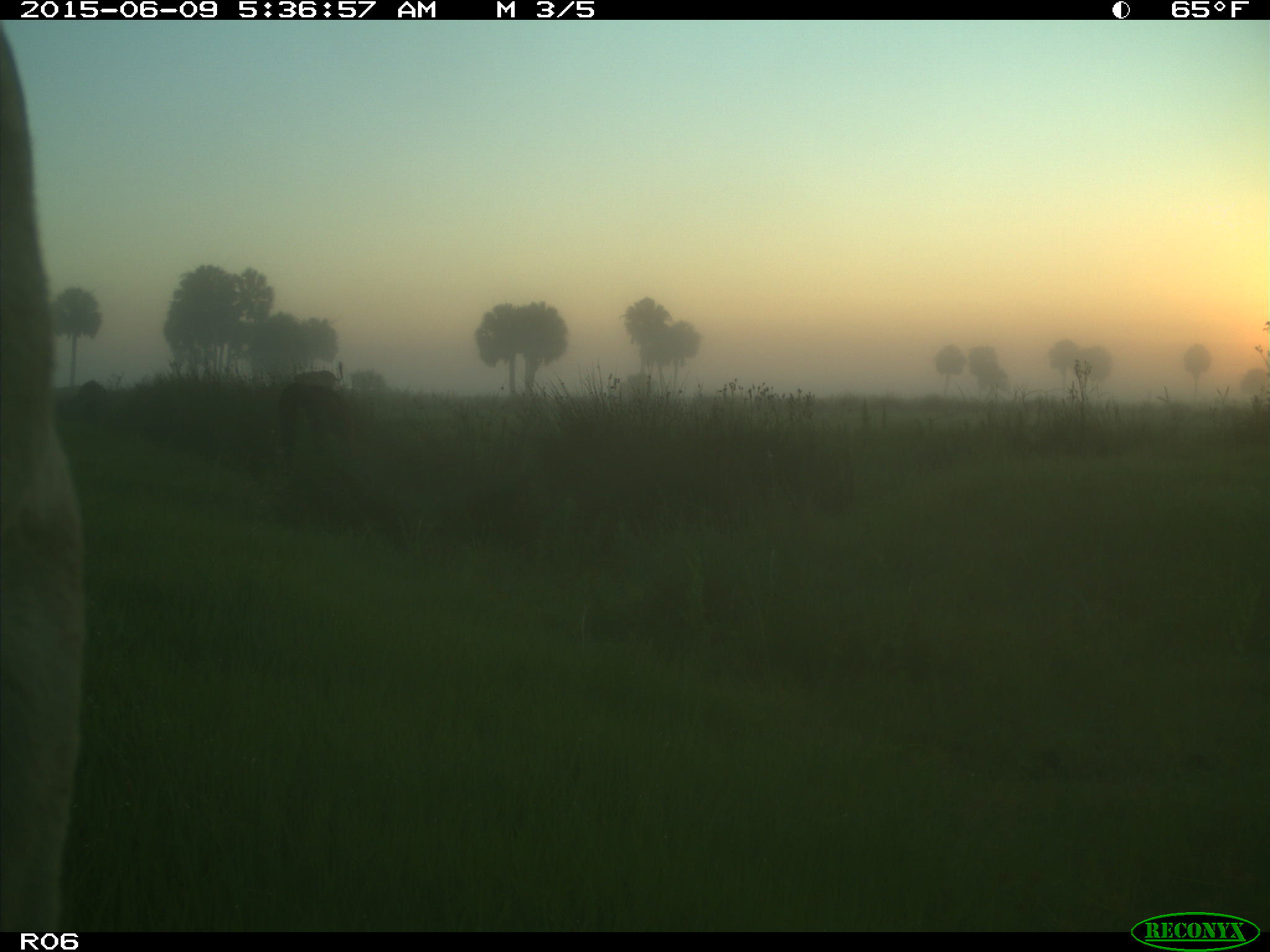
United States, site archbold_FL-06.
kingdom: Animalia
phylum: Chordata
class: Mammalia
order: Artiodactyla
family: Bovidae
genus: Bos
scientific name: Bos taurus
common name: domestic cow